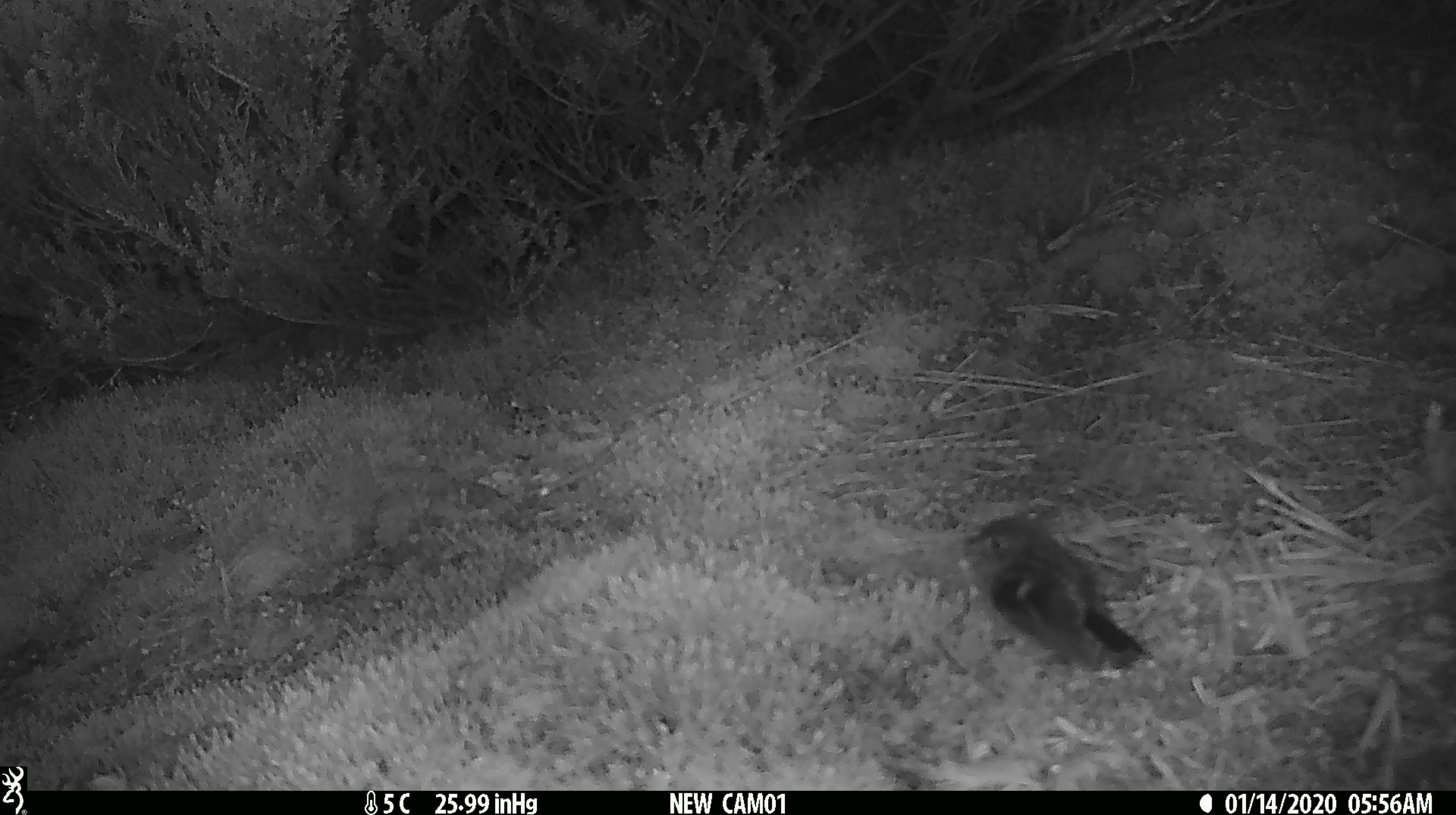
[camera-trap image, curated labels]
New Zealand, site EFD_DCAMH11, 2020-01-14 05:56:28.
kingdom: Animalia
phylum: Chordata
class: Aves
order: Passeriformes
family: Petroicidae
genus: Petroica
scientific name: Petroica macrocephala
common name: tomtit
Tomtit (Petroica macrocephala).